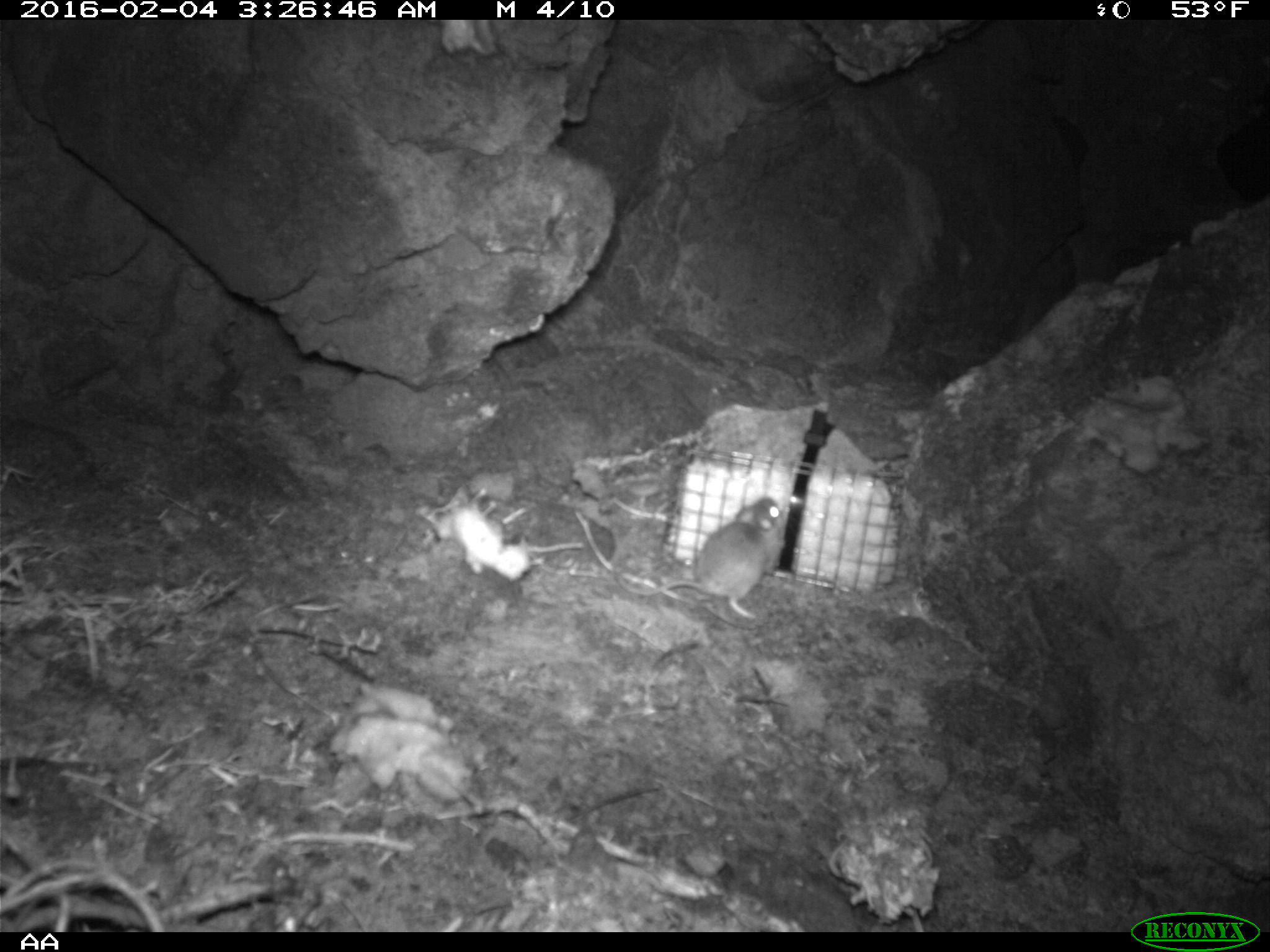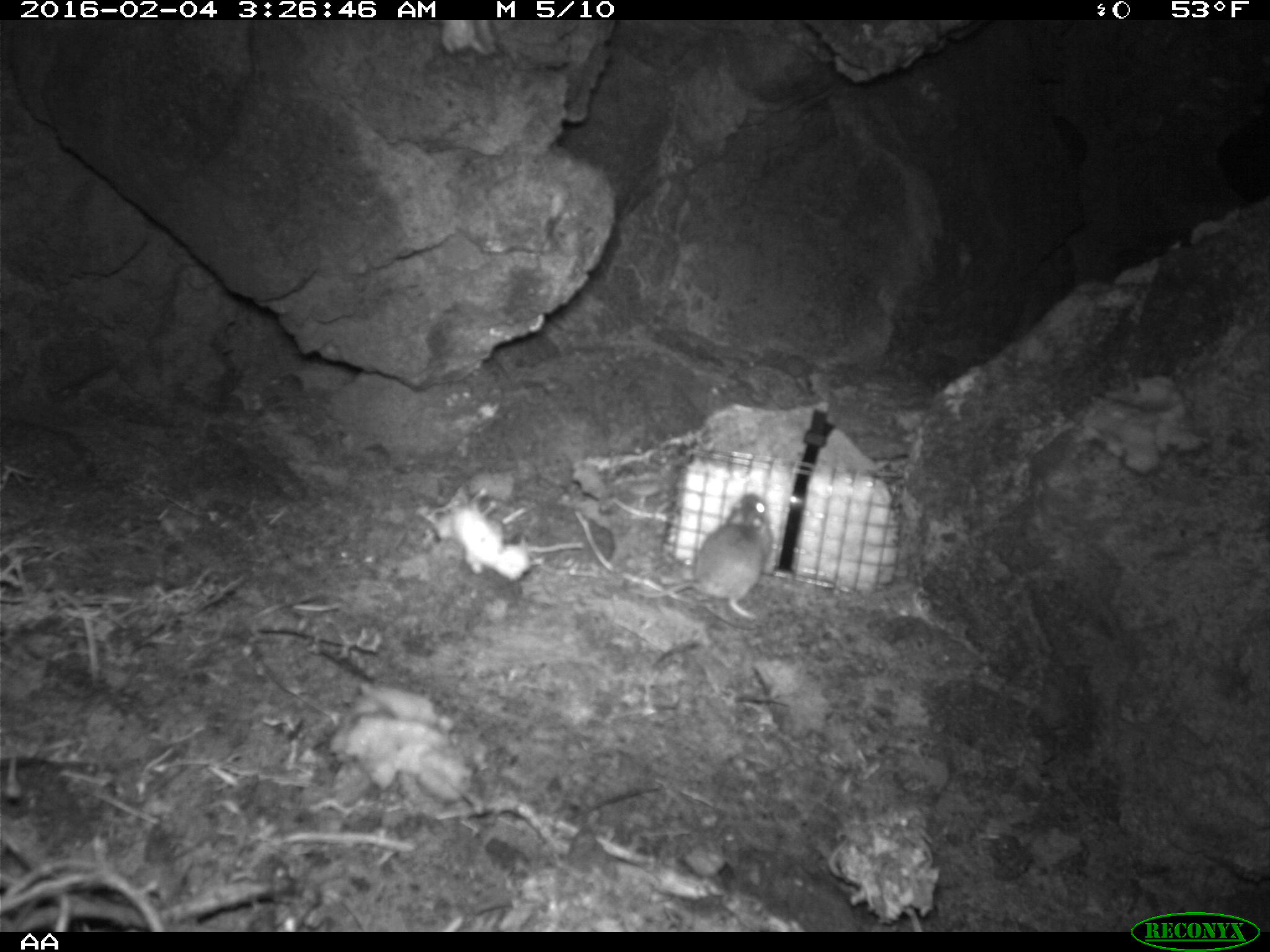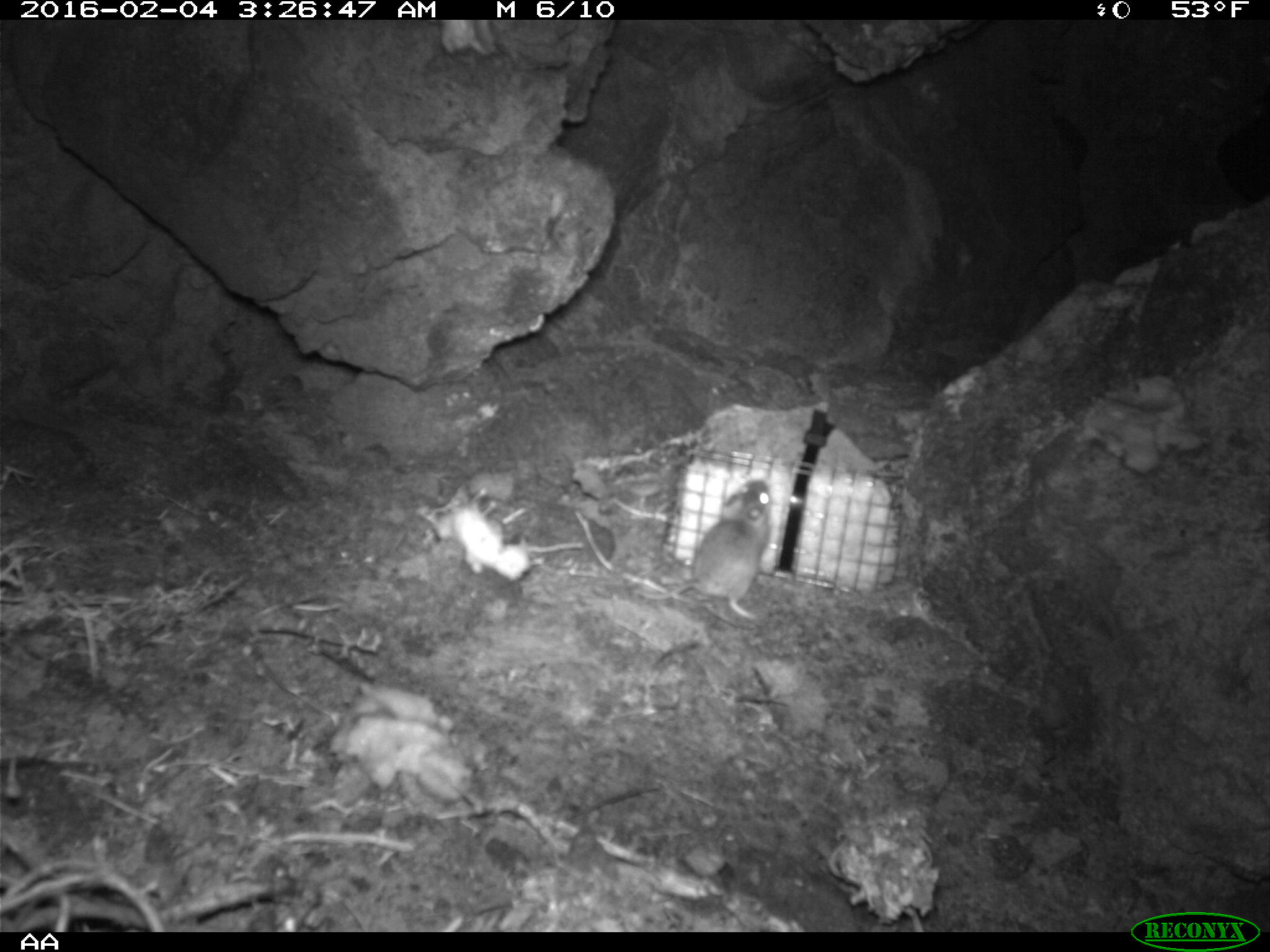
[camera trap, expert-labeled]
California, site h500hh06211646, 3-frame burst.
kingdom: Animalia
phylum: Chordata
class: Mammalia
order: Rodentia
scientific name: Rodentia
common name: rodent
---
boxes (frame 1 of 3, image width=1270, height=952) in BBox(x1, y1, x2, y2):
rodent: BBox(611, 494, 786, 619)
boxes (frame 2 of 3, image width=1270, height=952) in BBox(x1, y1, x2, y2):
rodent: BBox(628, 491, 772, 620)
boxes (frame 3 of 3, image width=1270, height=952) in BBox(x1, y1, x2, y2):
rodent: BBox(633, 478, 774, 619)